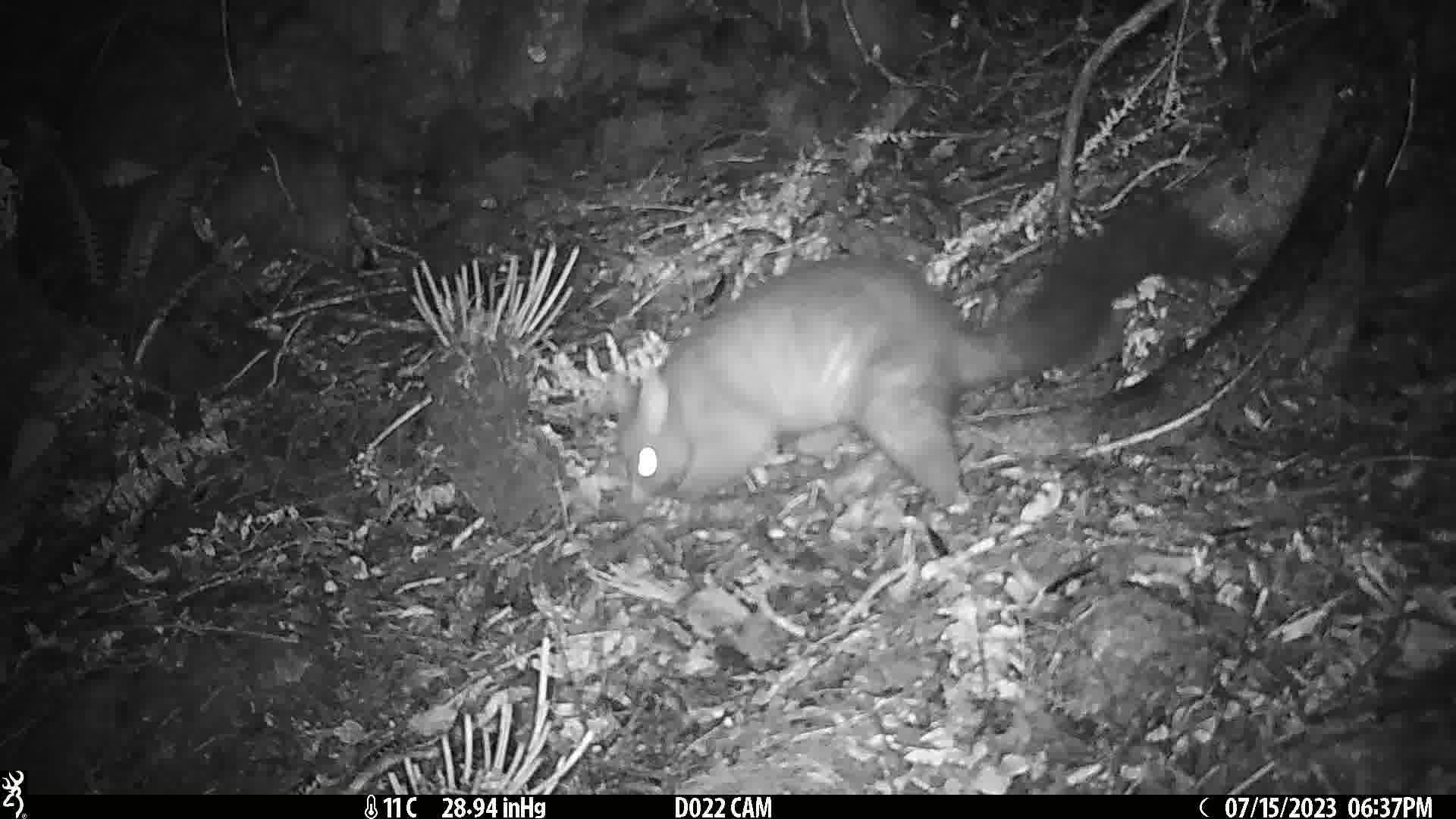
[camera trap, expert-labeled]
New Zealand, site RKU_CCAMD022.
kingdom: Animalia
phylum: Chordata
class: Mammalia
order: Diprotodontia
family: Phalangeridae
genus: Trichosurus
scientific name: Trichosurus vulpecula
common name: common brushtail possum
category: possum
Possum (common brushtail possum) (Trichosurus vulpecula).